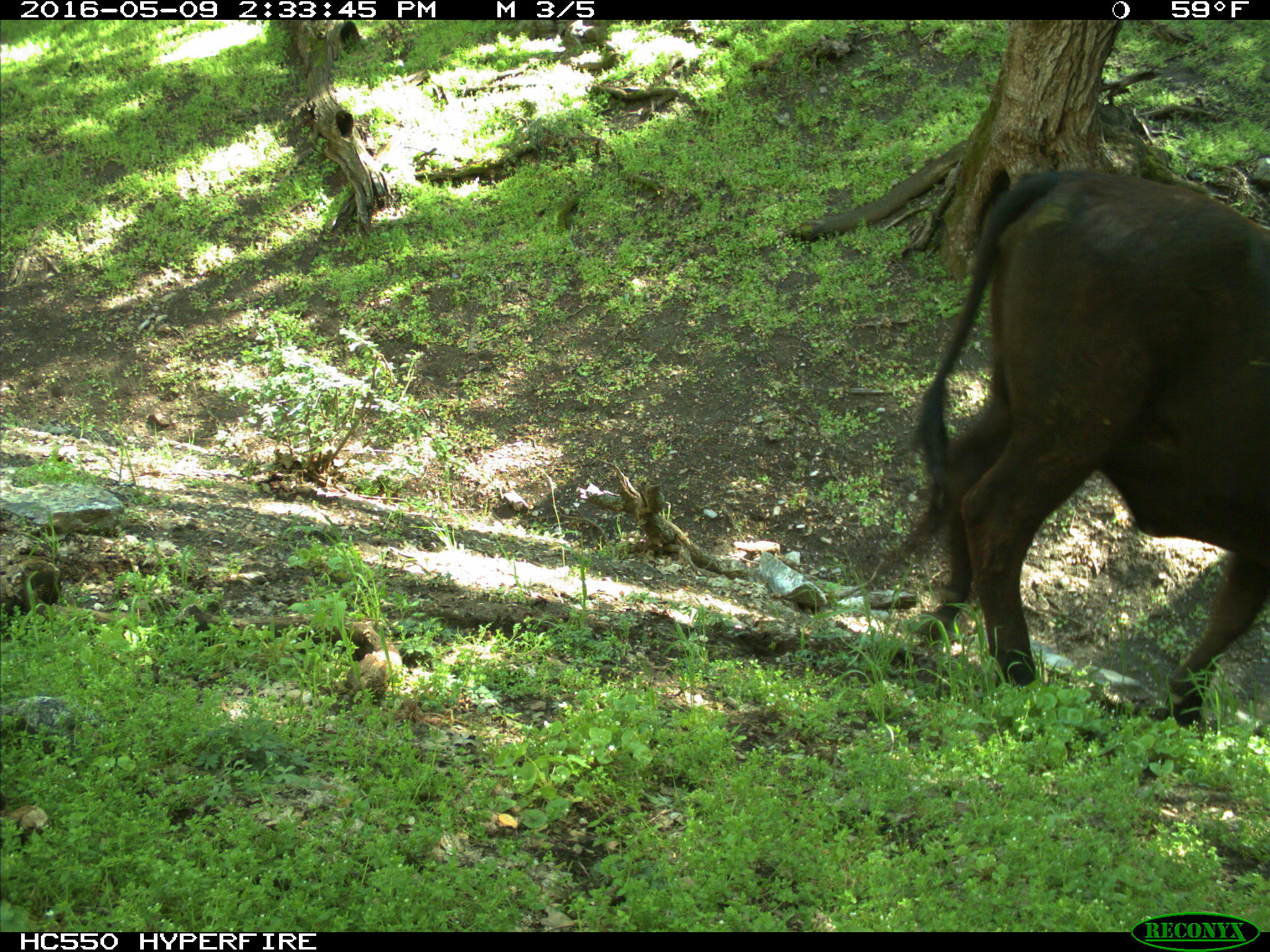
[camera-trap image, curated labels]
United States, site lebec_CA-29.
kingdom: Animalia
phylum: Chordata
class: Mammalia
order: Artiodactyla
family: Bovidae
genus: Bos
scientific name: Bos taurus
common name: domestic cow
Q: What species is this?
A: Bos taurus (domestic cow).